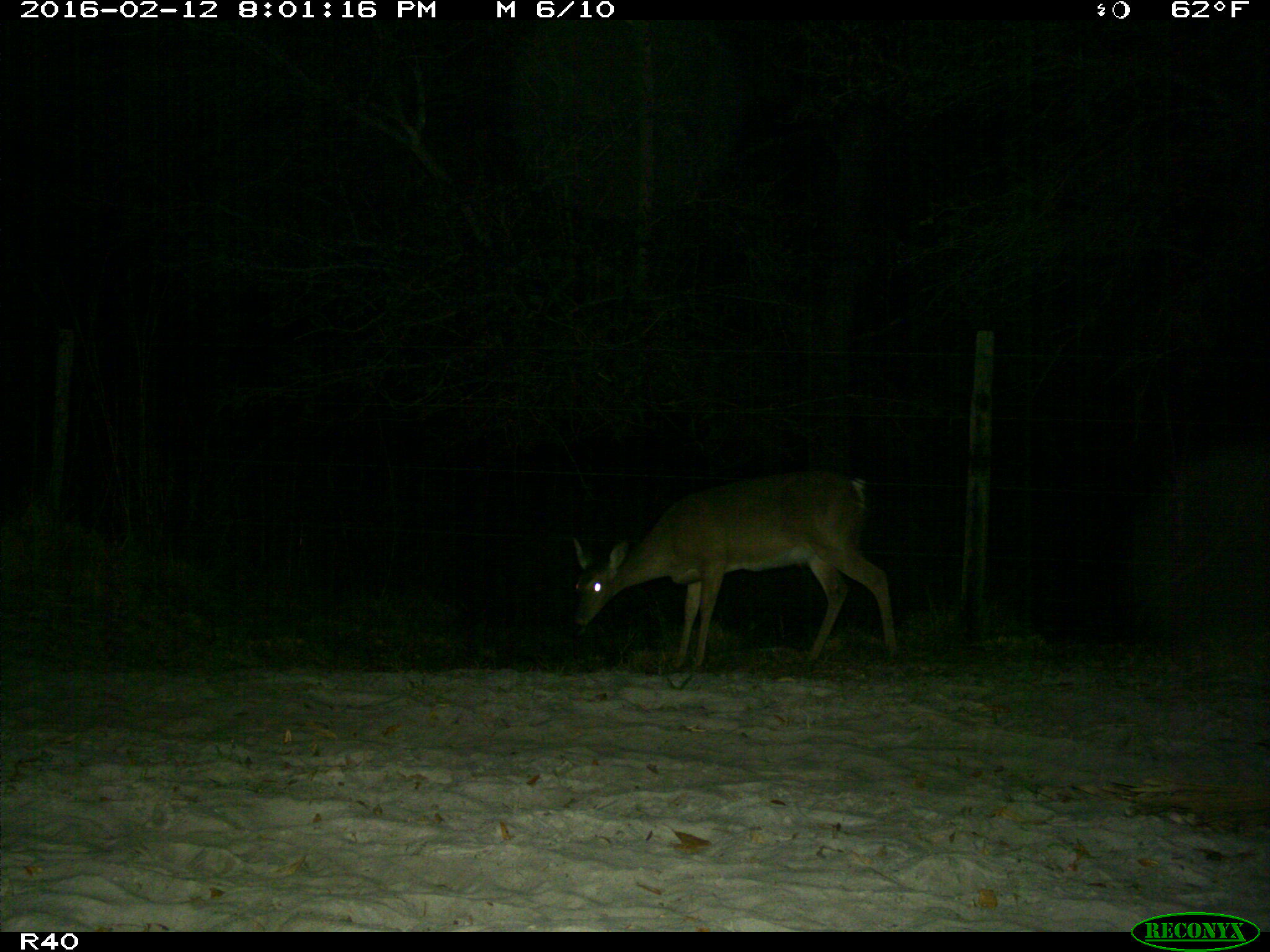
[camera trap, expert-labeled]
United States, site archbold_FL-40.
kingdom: Animalia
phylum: Chordata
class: Mammalia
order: Artiodactyla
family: Cervidae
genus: Odocoileus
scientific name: Odocoileus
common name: deer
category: unidentified deer